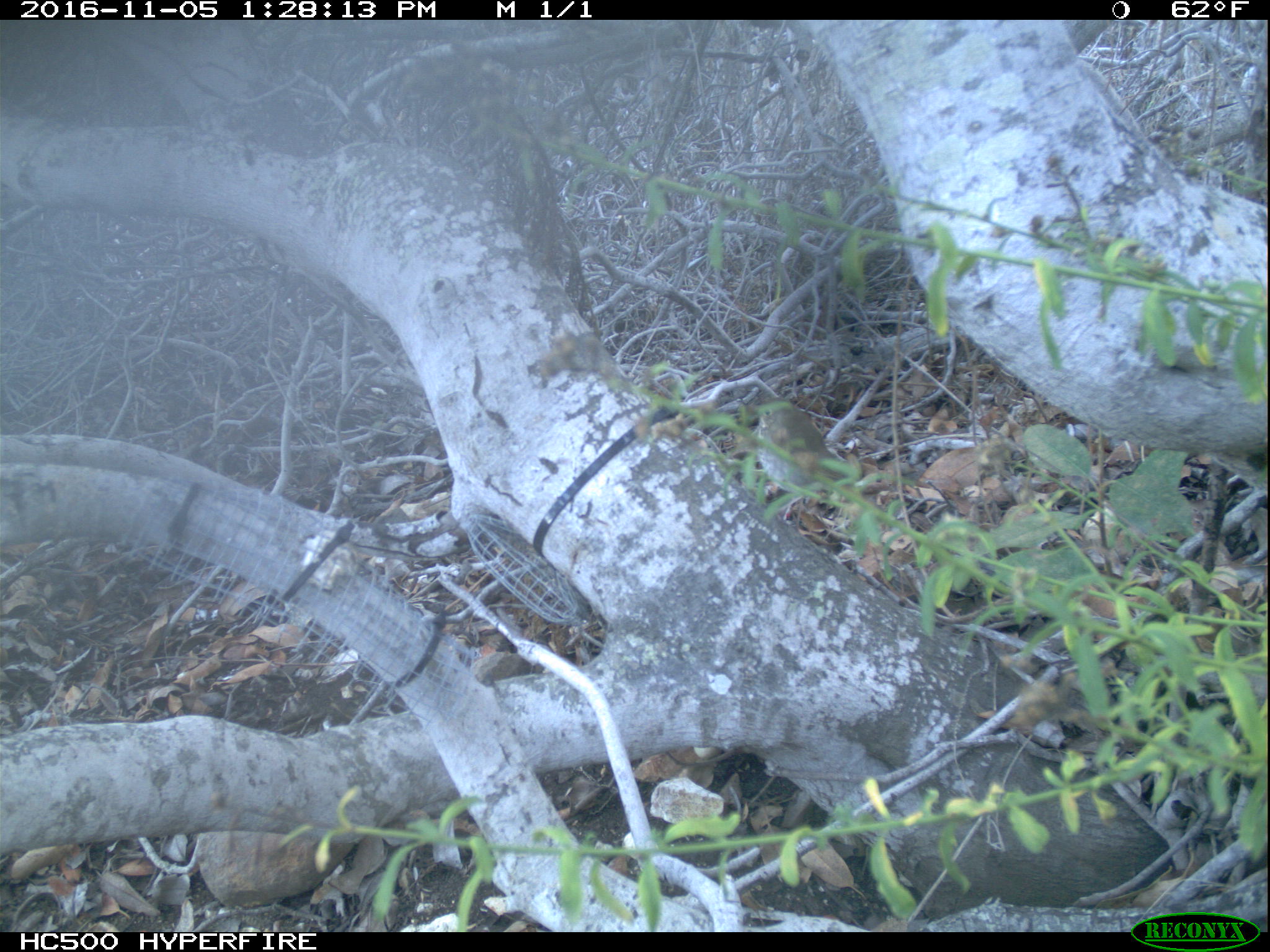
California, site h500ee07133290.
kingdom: Animalia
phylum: Chordata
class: Aves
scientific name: Aves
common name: bird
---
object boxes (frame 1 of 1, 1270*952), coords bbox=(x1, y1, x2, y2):
bird: bbox=(735, 400, 858, 523)